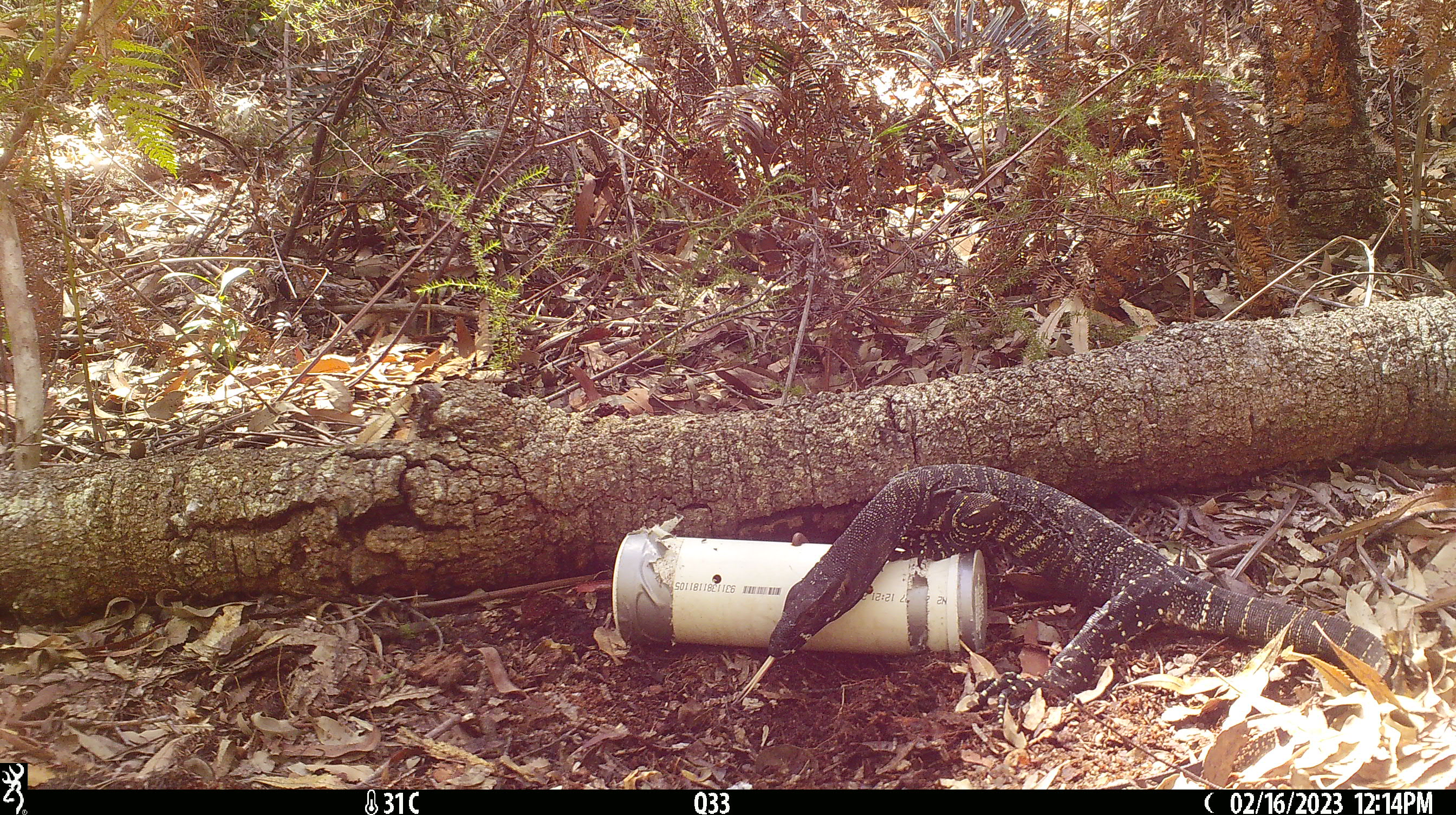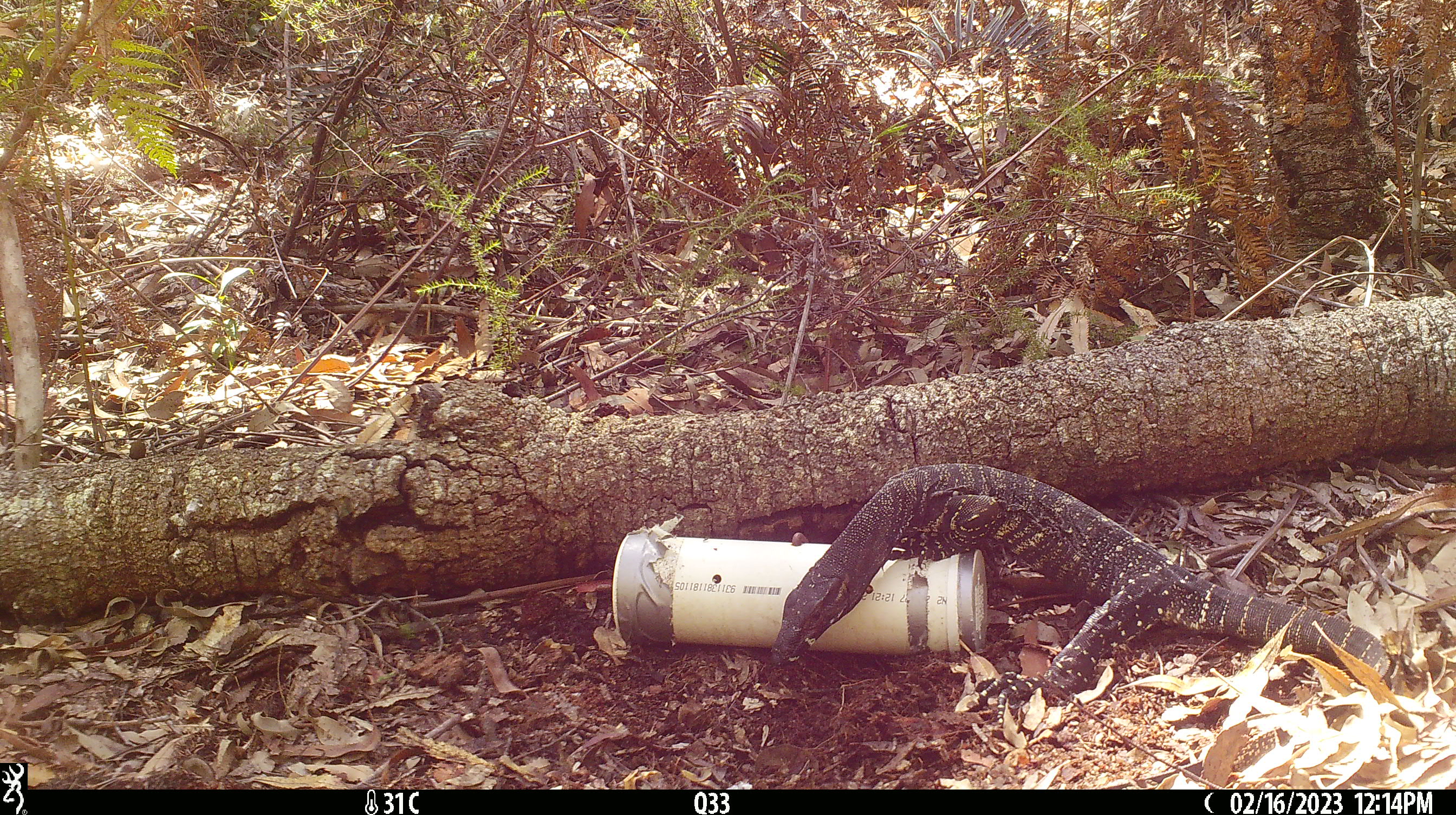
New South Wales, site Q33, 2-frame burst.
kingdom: Animalia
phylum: Chordata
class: Reptilia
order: Squamata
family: Varanidae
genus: Varanus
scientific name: Varanus varius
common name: lace monitor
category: goanna